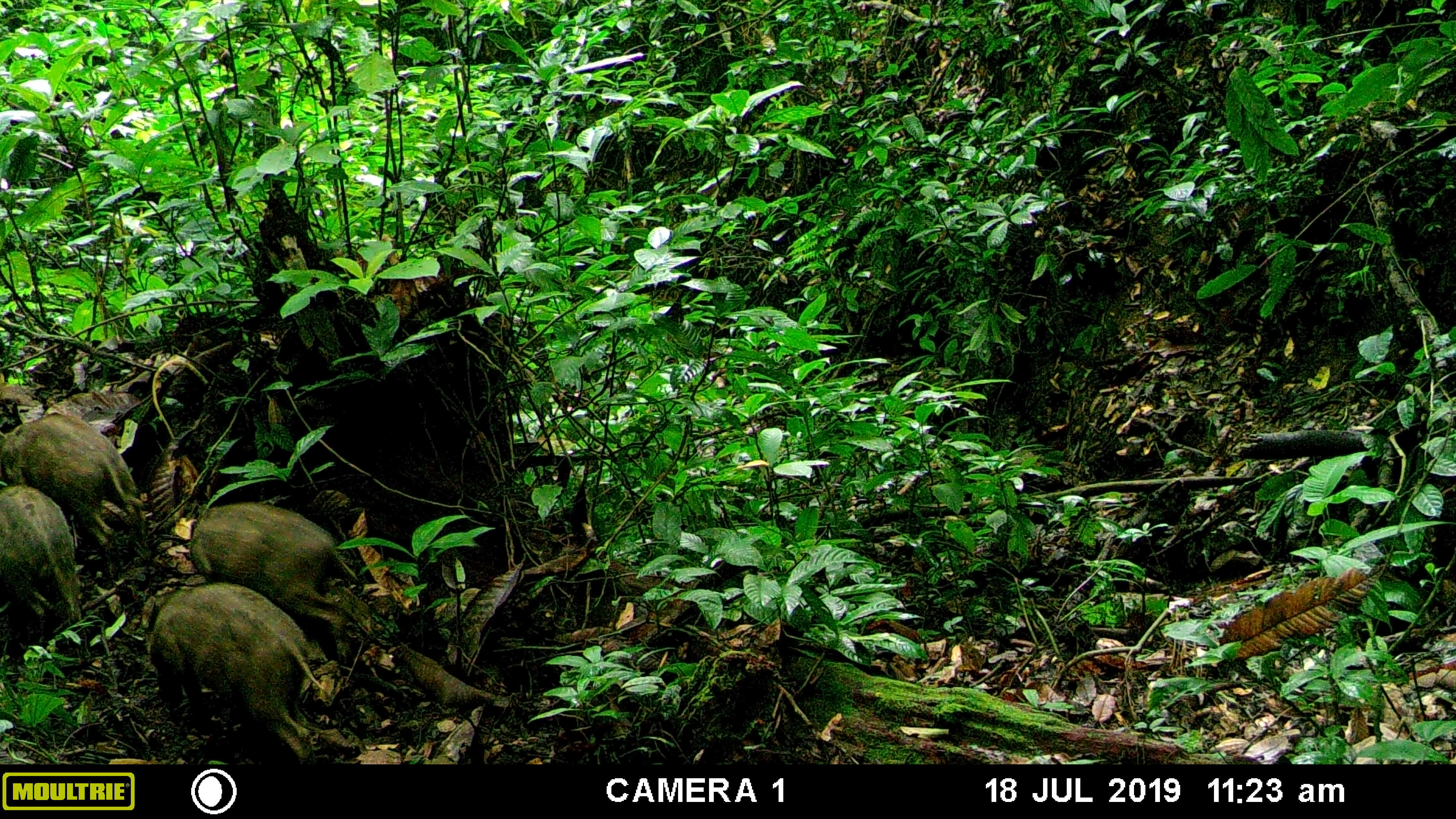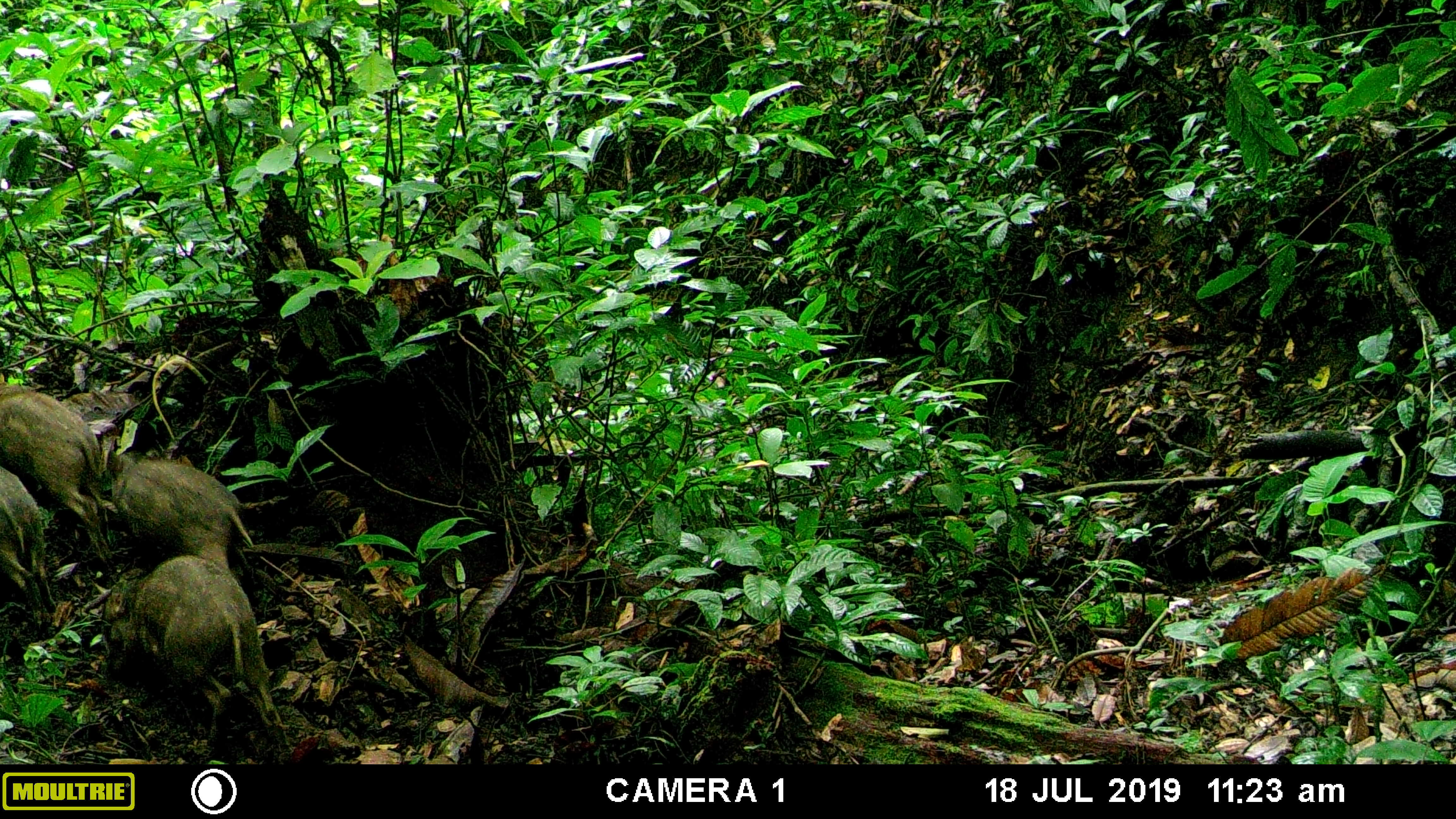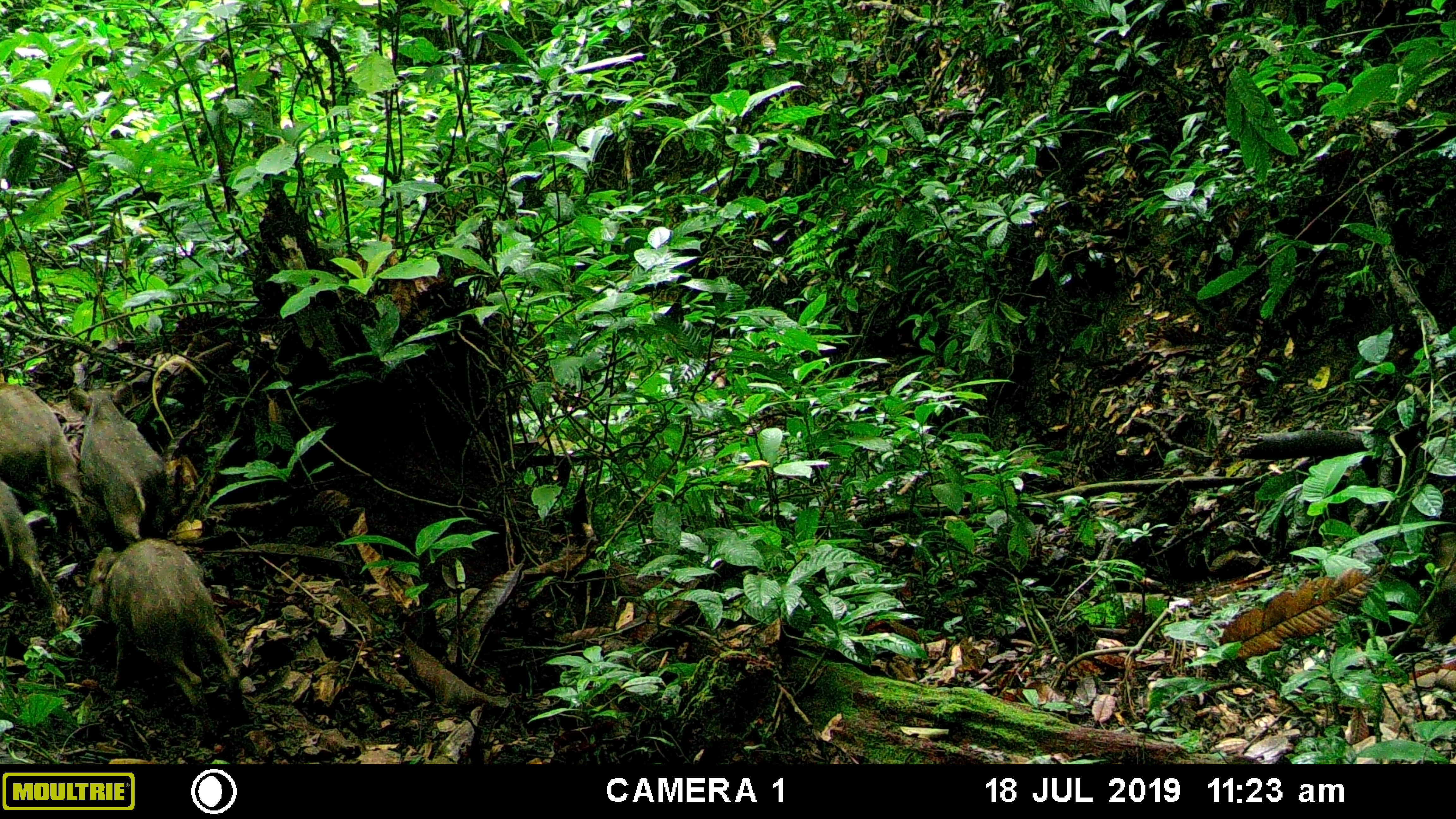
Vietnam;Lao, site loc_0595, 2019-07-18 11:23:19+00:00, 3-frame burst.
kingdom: Animalia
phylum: Chordata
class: Mammalia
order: Artiodactyla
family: Suidae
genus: Sus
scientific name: Sus scrofa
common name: eurasian wild pig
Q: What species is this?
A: Eurasian wild pig (Sus scrofa).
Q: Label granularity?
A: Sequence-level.